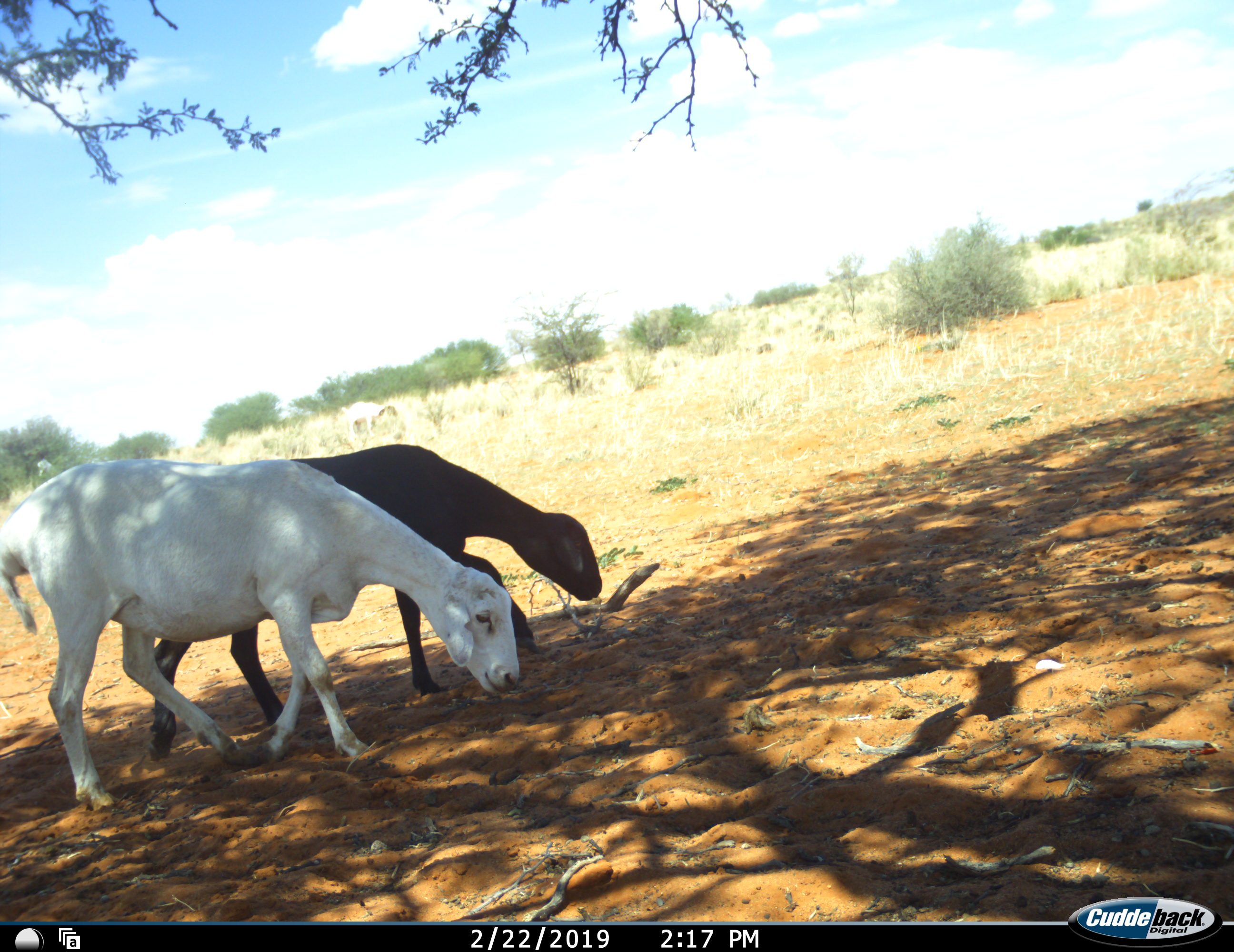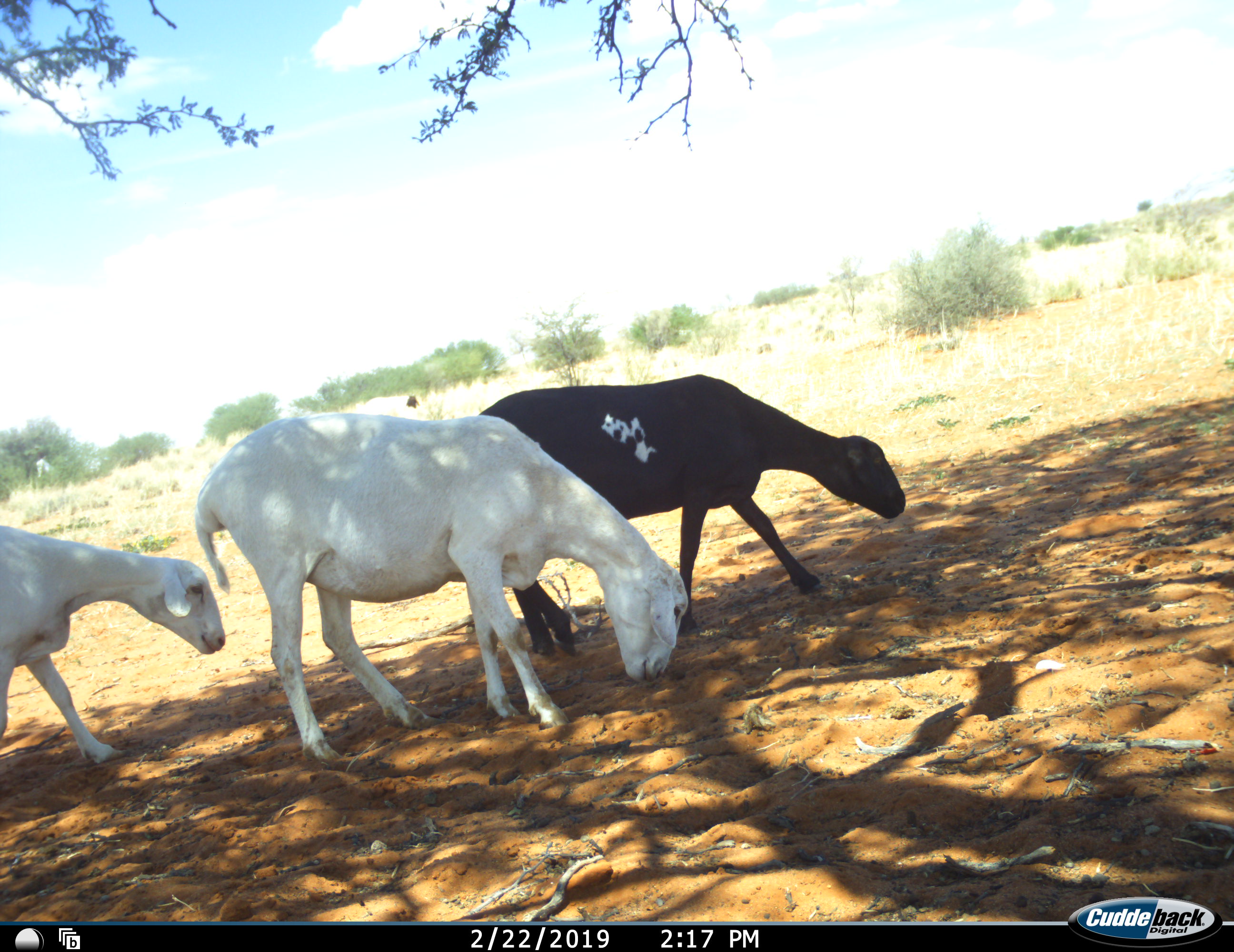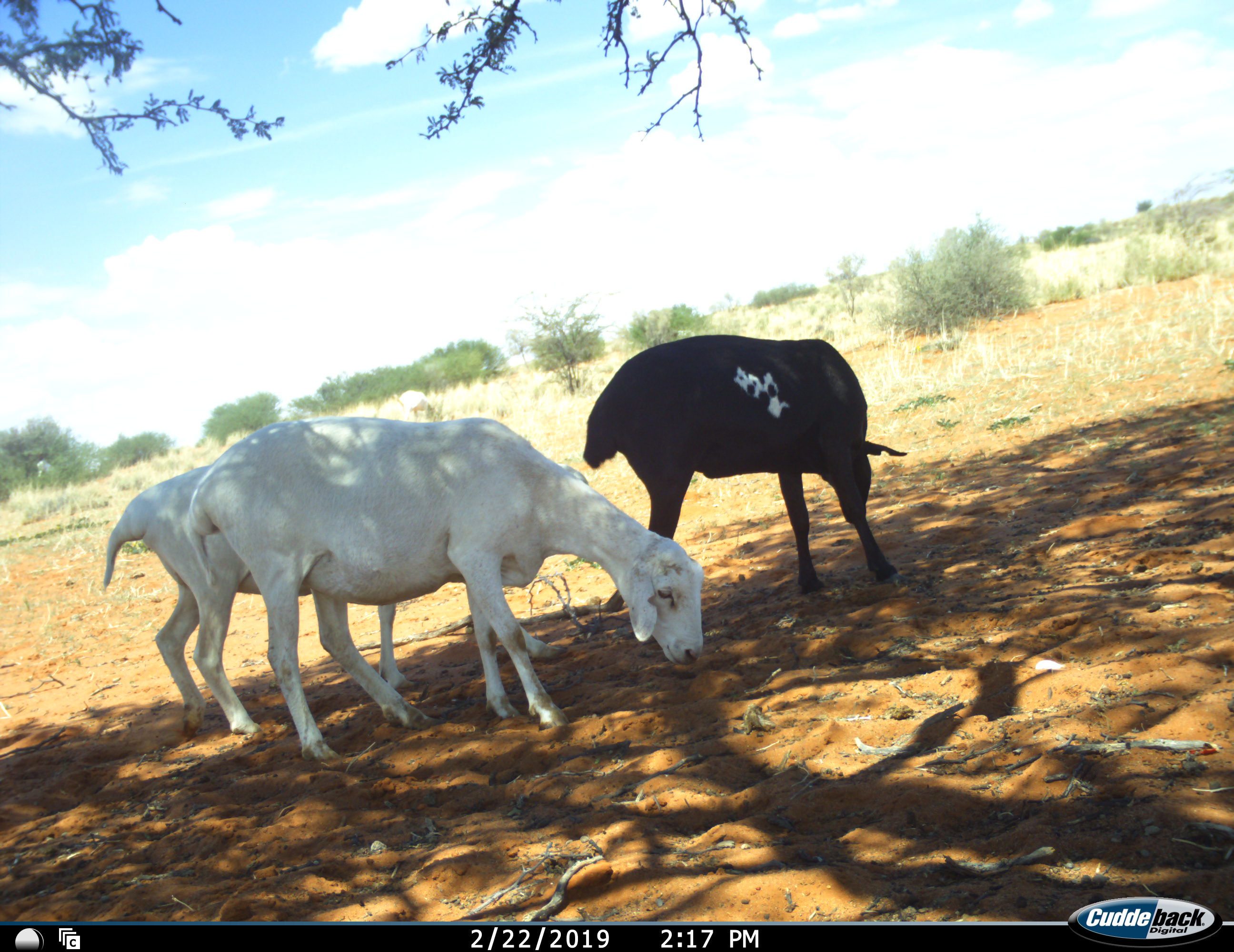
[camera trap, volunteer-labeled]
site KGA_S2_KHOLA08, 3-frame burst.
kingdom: Animalia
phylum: Chordata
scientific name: Vertebrata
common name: domestic animal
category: domesticanimal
Domesticanimal (domestic animal) (Vertebrata), count 3. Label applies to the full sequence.